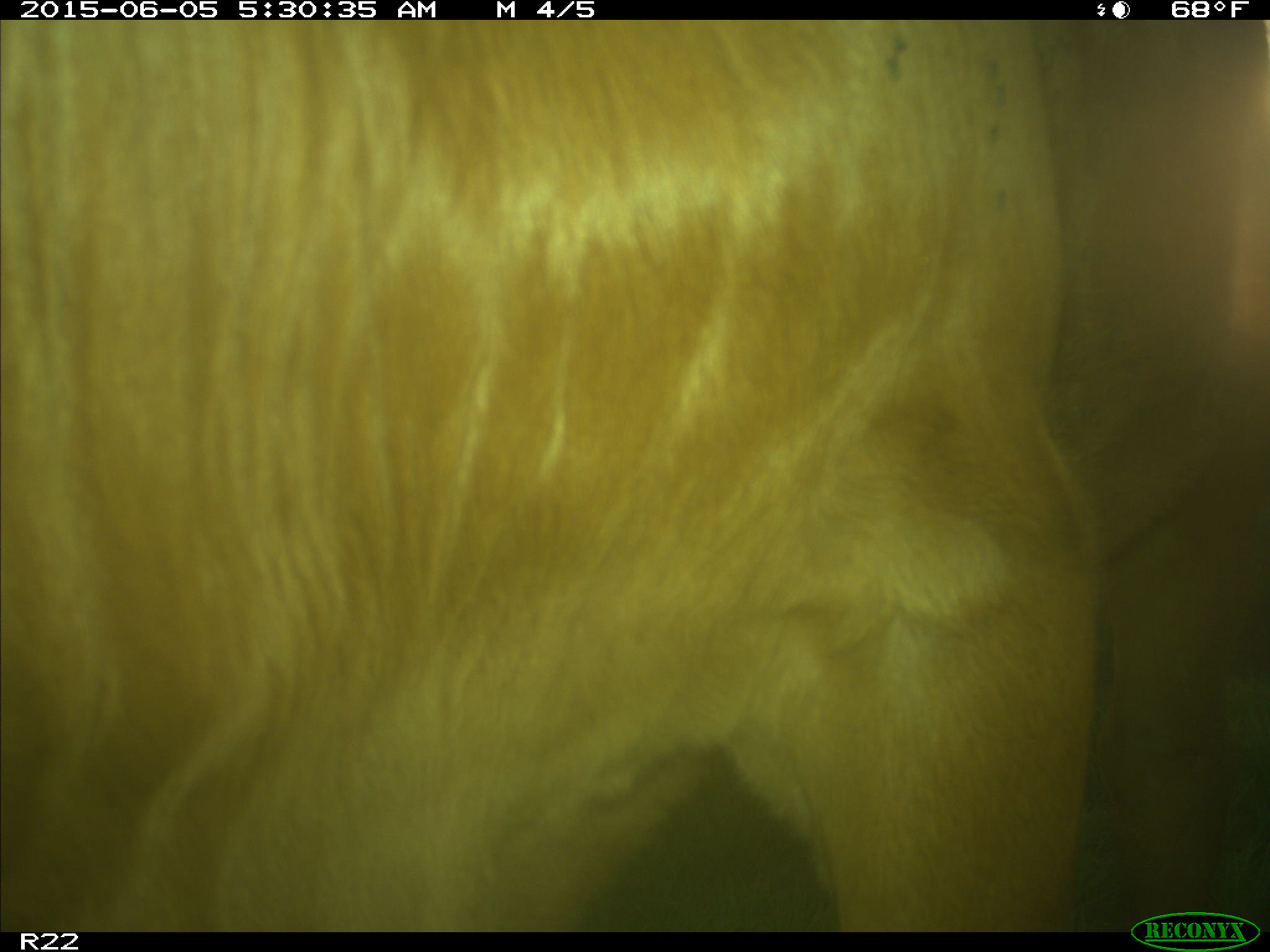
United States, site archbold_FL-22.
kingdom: Animalia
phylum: Chordata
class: Mammalia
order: Artiodactyla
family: Bovidae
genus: Bos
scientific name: Bos taurus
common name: domestic cow